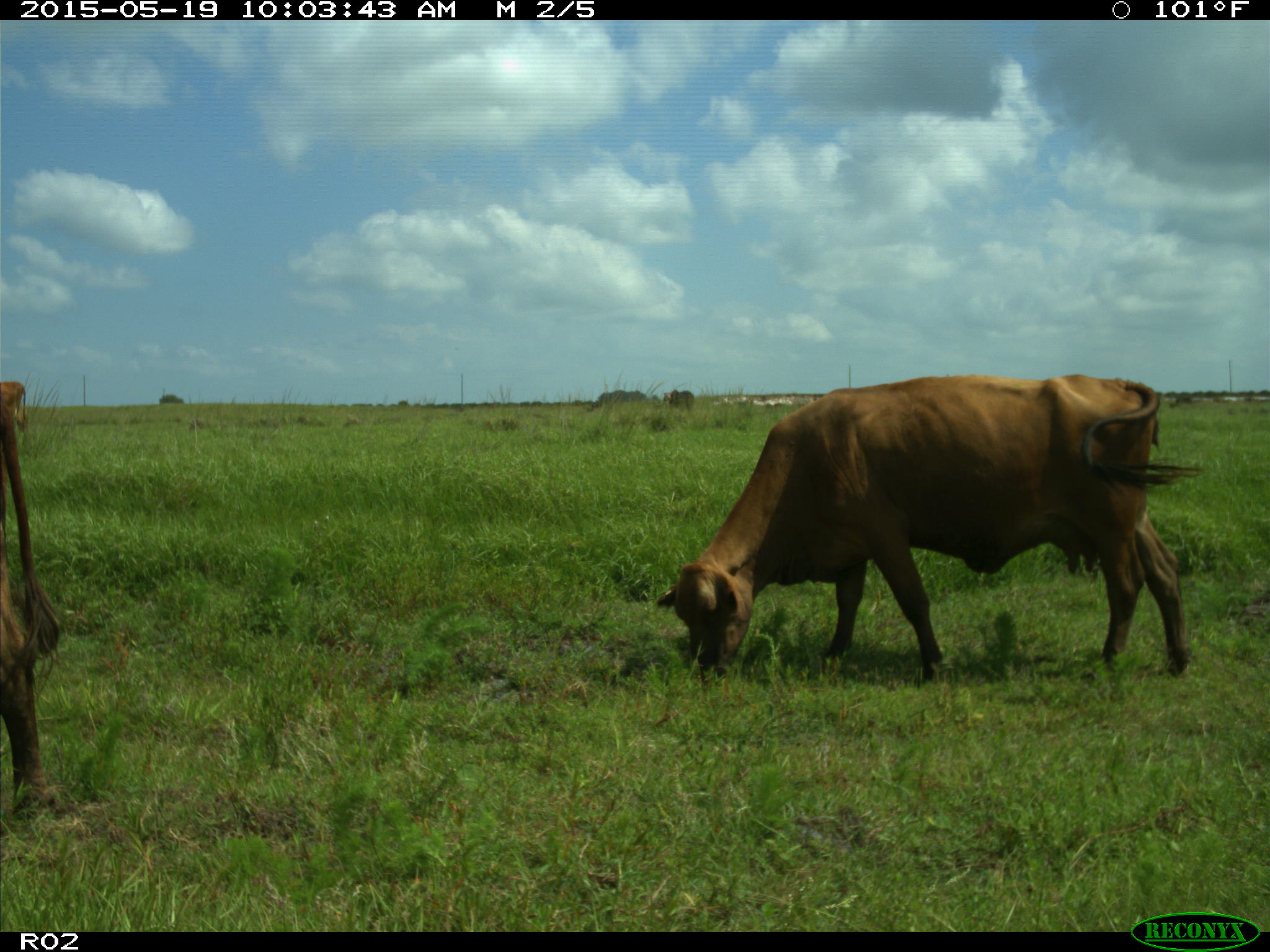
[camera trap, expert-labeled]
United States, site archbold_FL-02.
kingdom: Animalia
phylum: Chordata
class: Mammalia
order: Artiodactyla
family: Bovidae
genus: Bos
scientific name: Bos taurus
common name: domestic cow